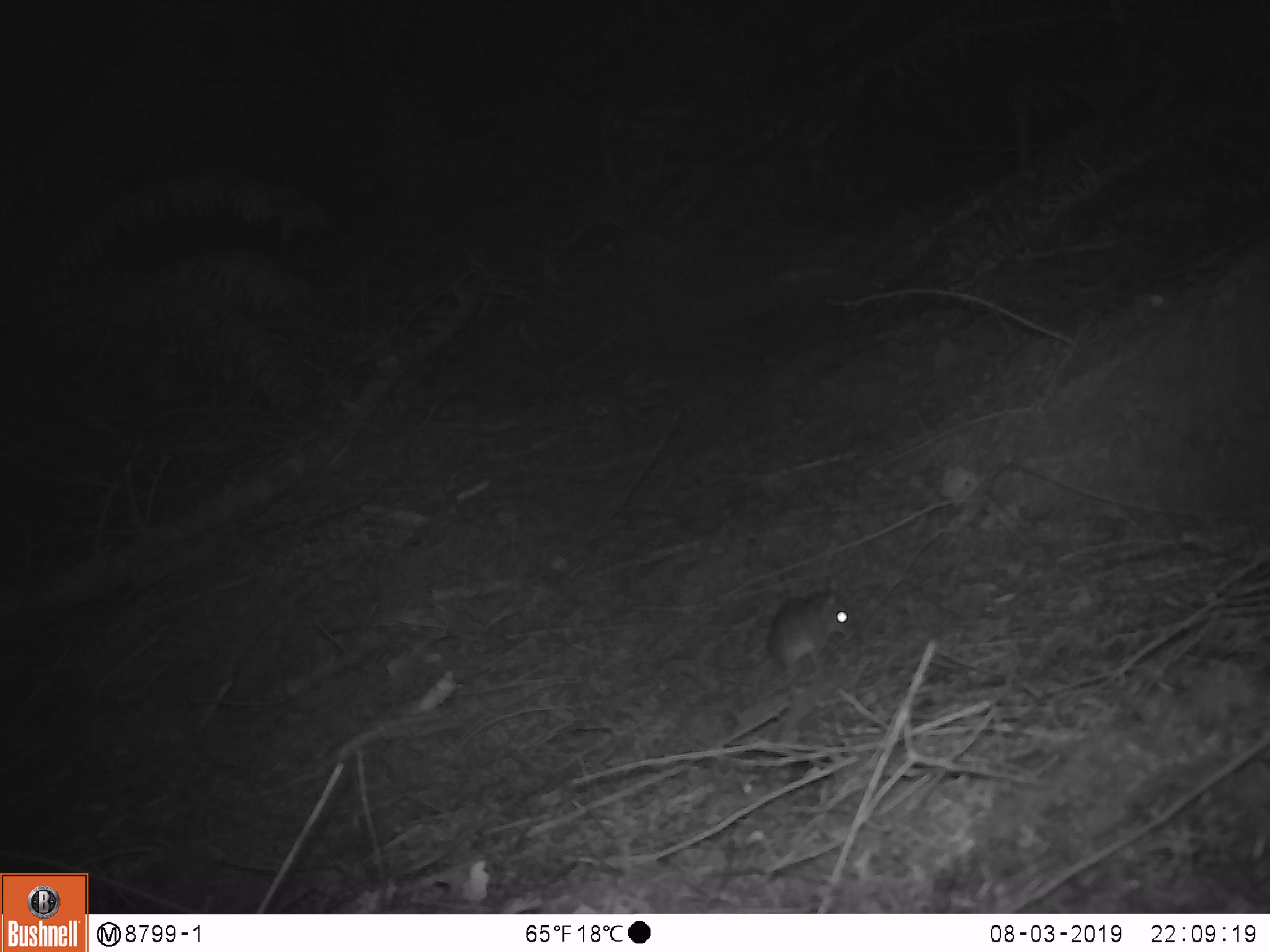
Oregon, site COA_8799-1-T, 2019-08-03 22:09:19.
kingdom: Animalia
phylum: Chordata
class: Mammalia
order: Rodentia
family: Cricetidae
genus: Neotoma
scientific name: Neotoma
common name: woodrats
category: neotoma species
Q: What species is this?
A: Neotoma species (woodrats) (Neotoma).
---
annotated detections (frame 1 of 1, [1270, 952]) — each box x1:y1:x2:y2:
neotoma species: 764:587:865:685